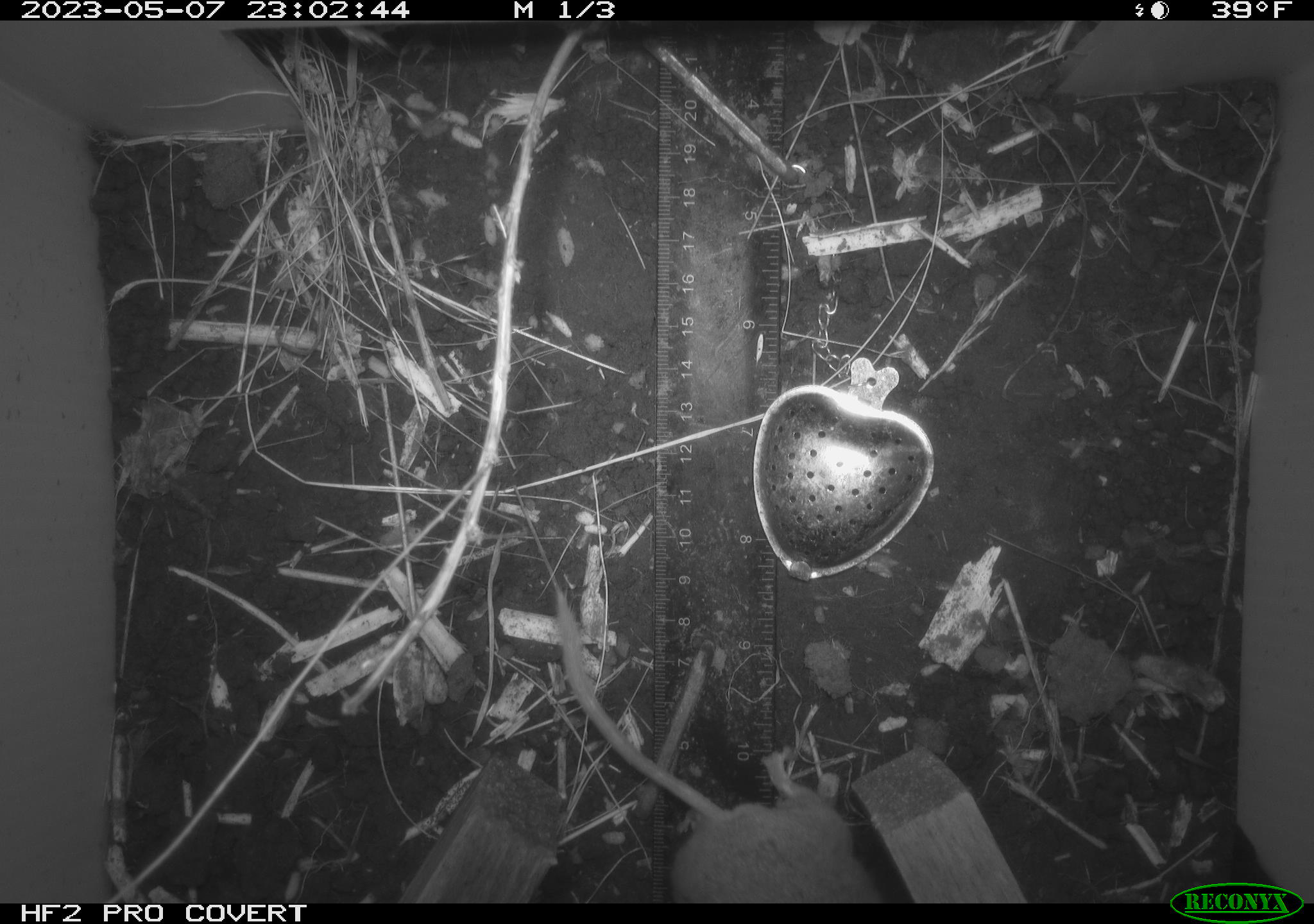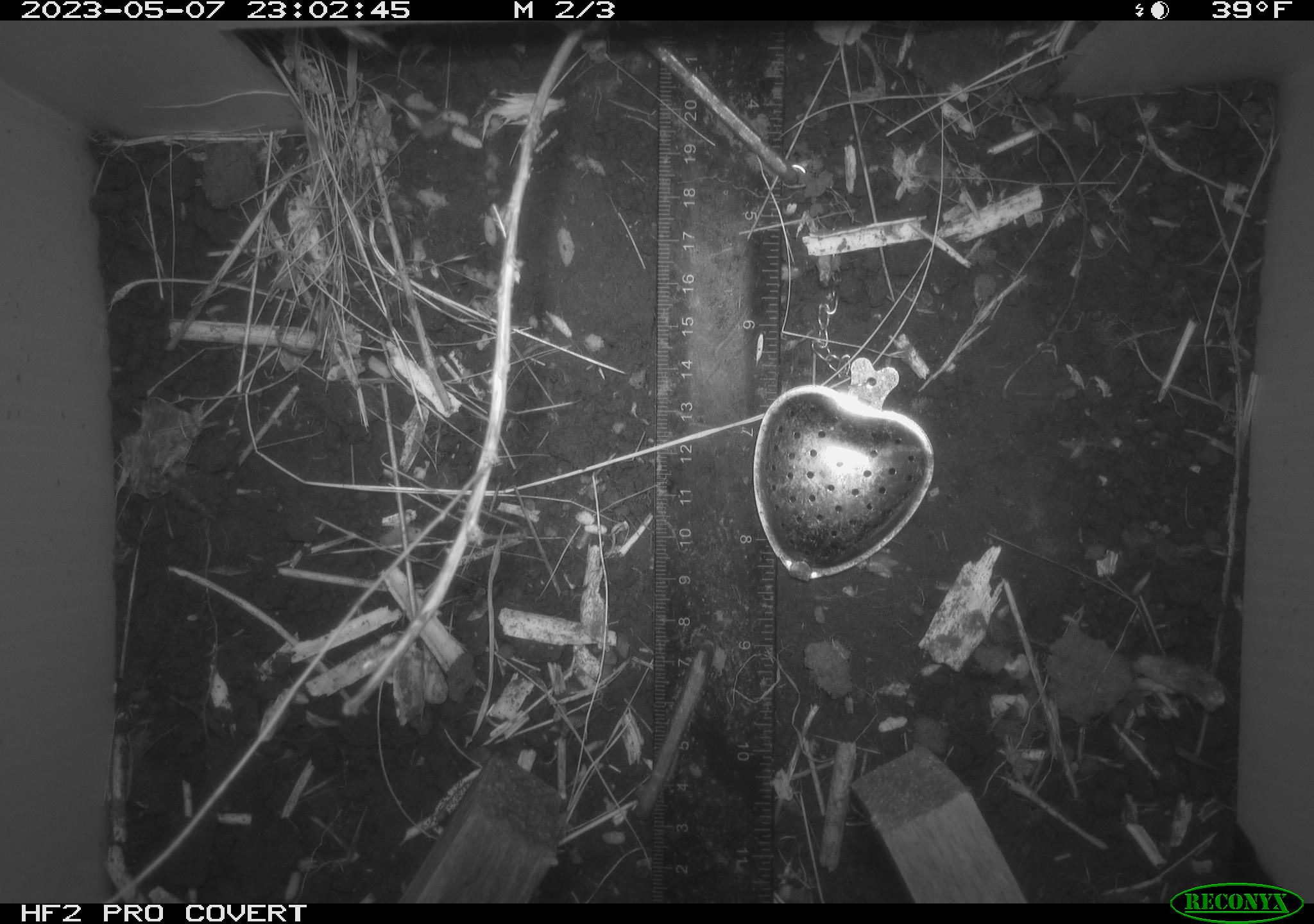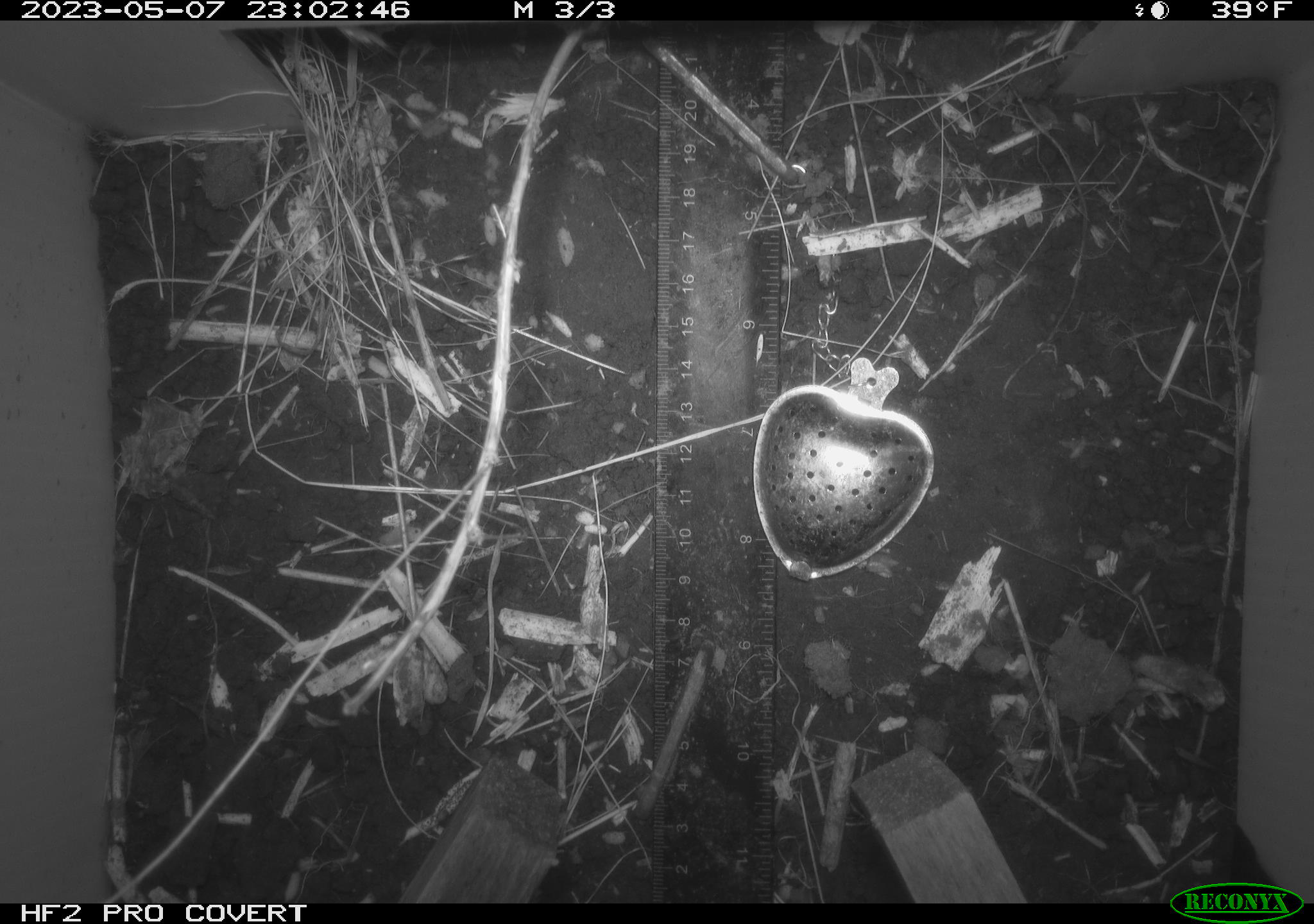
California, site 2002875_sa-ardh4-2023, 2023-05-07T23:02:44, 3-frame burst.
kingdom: Animalia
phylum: Chordata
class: Mammalia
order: Rodentia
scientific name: Rodentia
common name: mouse species